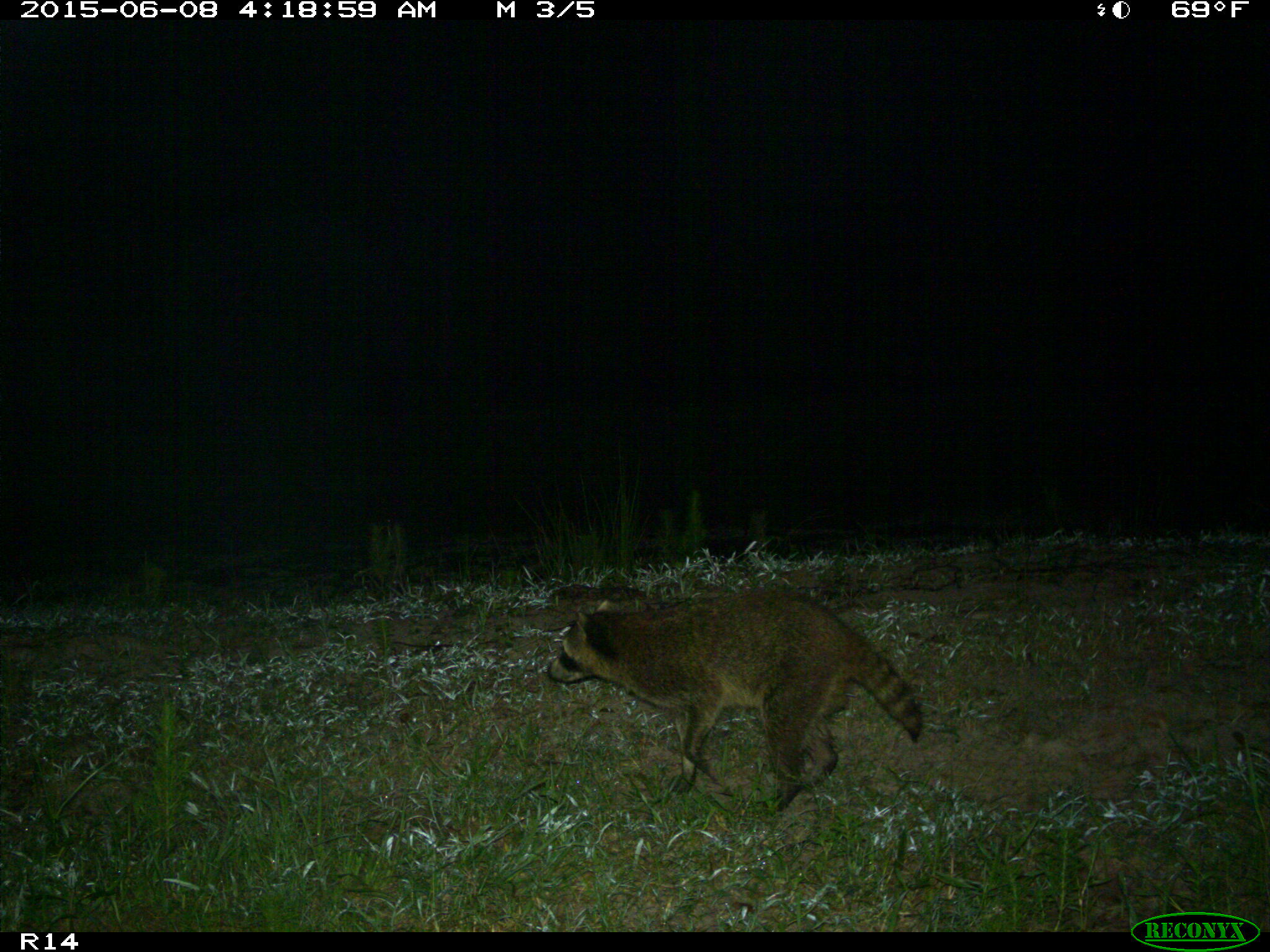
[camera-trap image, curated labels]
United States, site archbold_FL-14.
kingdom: Animalia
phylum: Chordata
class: Mammalia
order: Carnivora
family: Procyonidae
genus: Procyon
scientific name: Procyon lotor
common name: common raccoon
Procyon lotor (common raccoon).